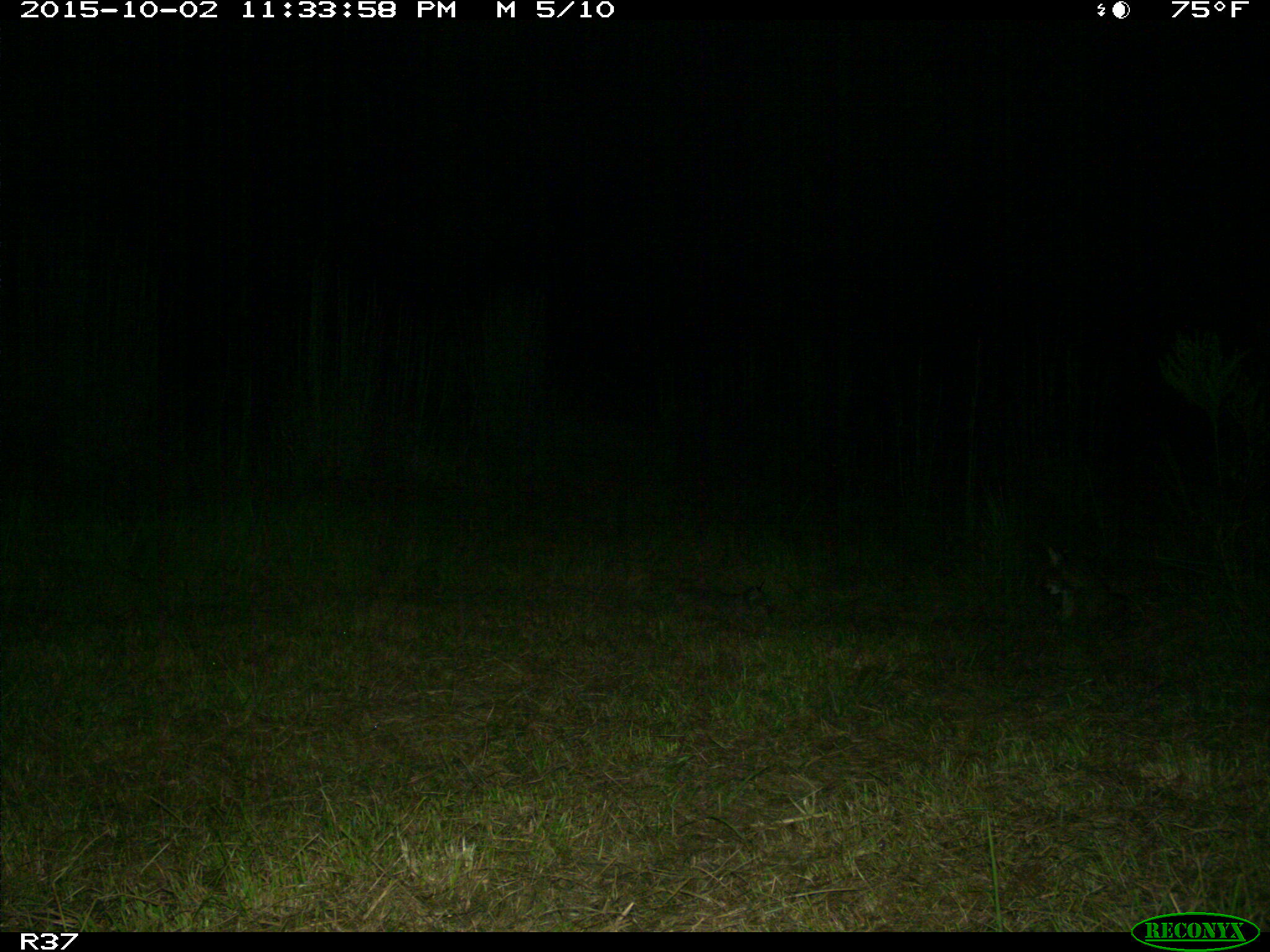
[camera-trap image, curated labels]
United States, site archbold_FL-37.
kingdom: Animalia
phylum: Chordata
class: Mammalia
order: Carnivora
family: Felidae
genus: Lynx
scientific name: Lynx rufus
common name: bobcat